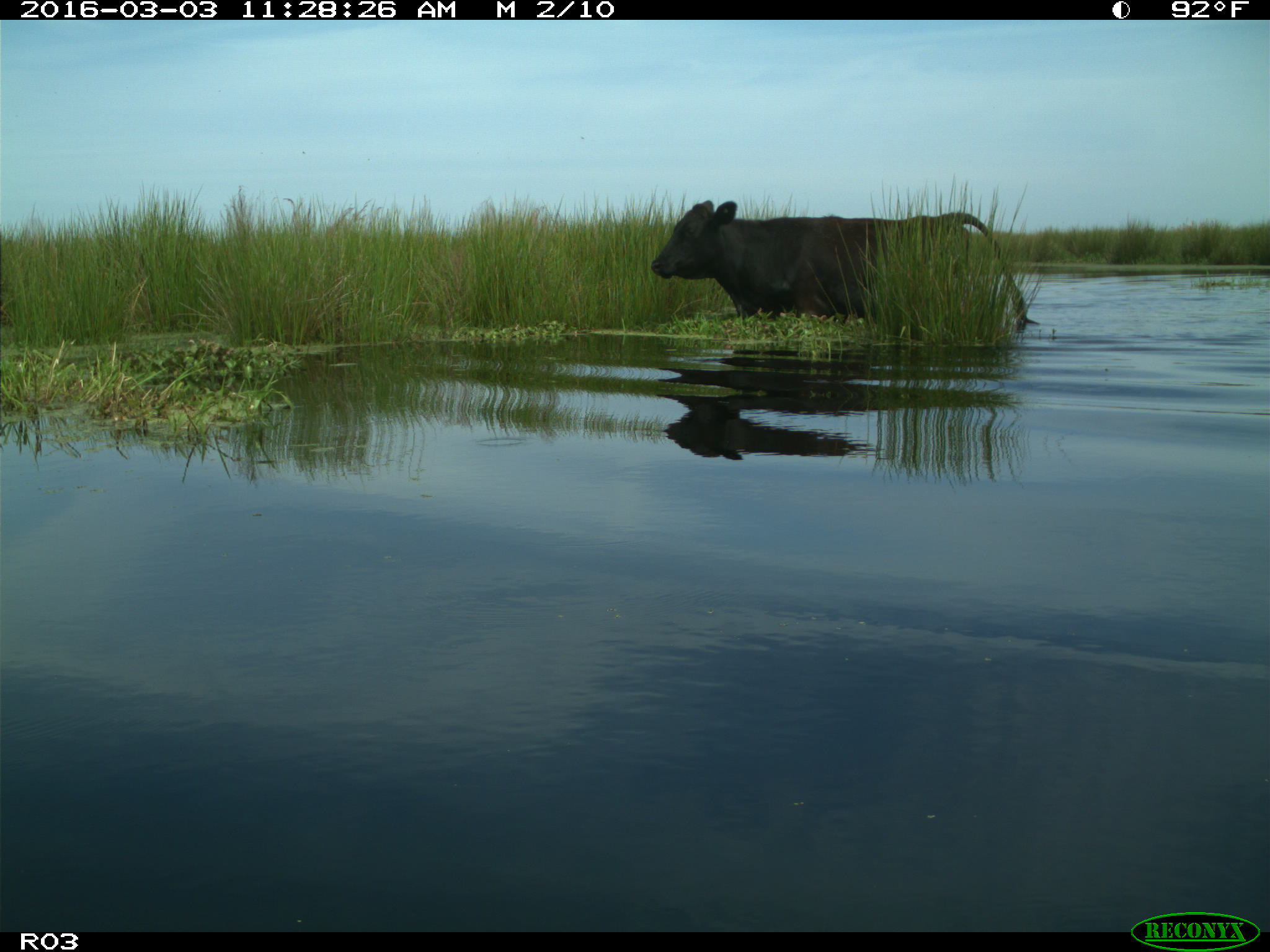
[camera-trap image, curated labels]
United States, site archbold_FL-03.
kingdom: Animalia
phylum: Chordata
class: Mammalia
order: Artiodactyla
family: Bovidae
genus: Bos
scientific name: Bos taurus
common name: domestic cow